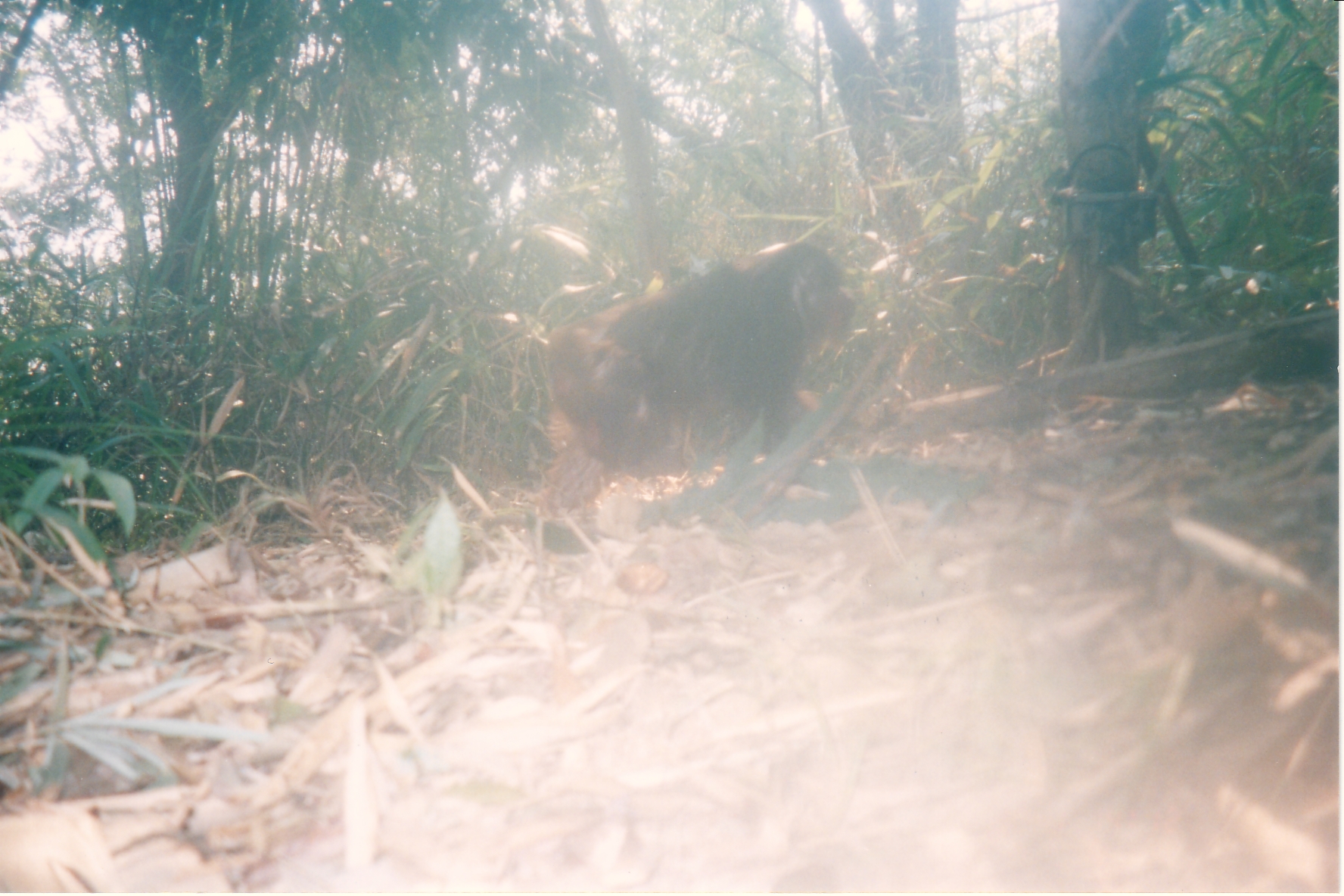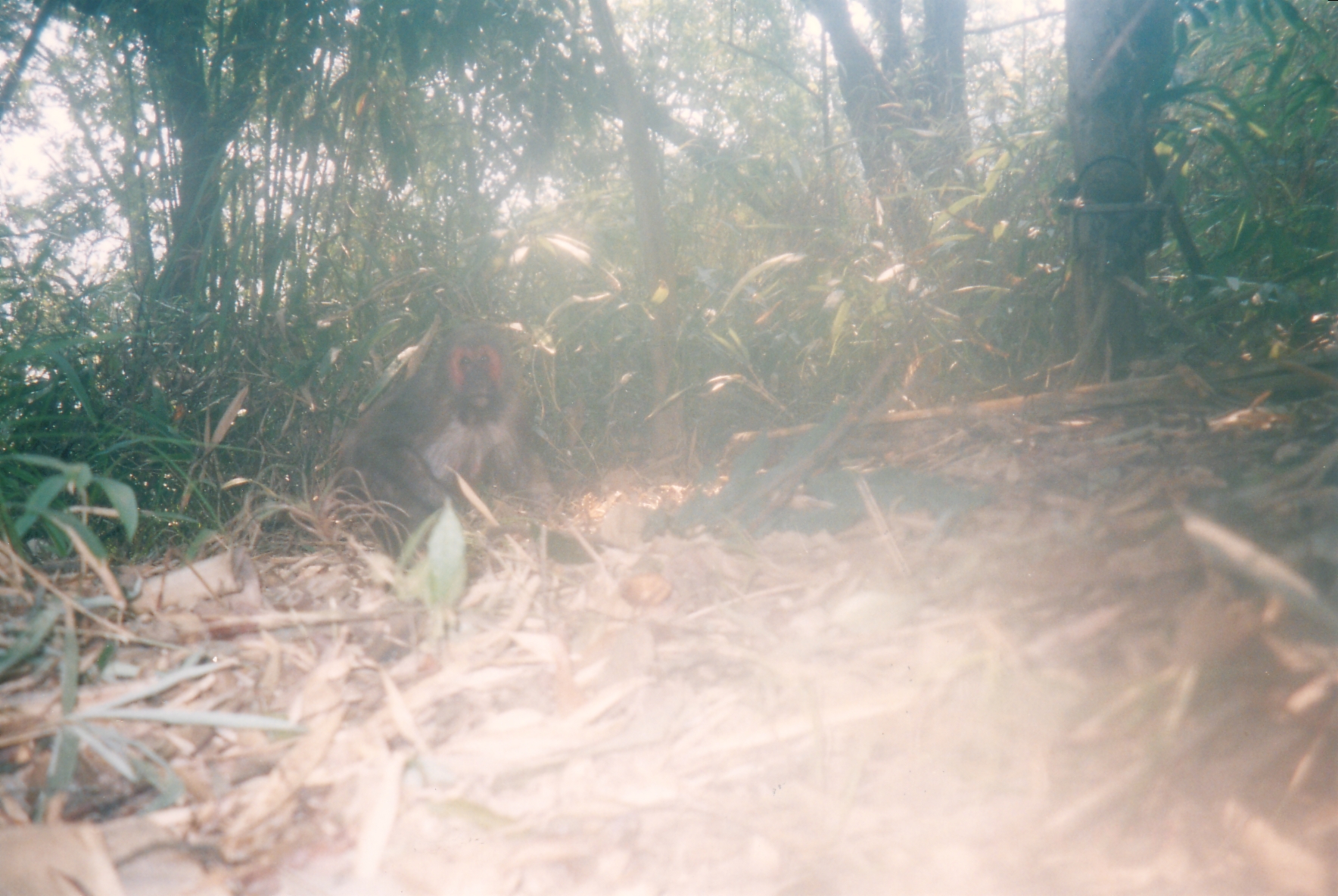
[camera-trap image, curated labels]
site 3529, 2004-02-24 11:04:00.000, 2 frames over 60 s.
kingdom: Animalia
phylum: Chordata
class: Mammalia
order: Primates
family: Cercopithecidae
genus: Macaca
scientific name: Macaca arctoides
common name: stump-tailed macaque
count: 1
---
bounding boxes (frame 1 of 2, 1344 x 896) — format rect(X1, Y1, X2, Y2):
macaca arctoides: rect(544, 241, 855, 512)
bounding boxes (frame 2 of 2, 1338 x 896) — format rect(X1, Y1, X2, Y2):
macaca arctoides: rect(332, 319, 556, 576)